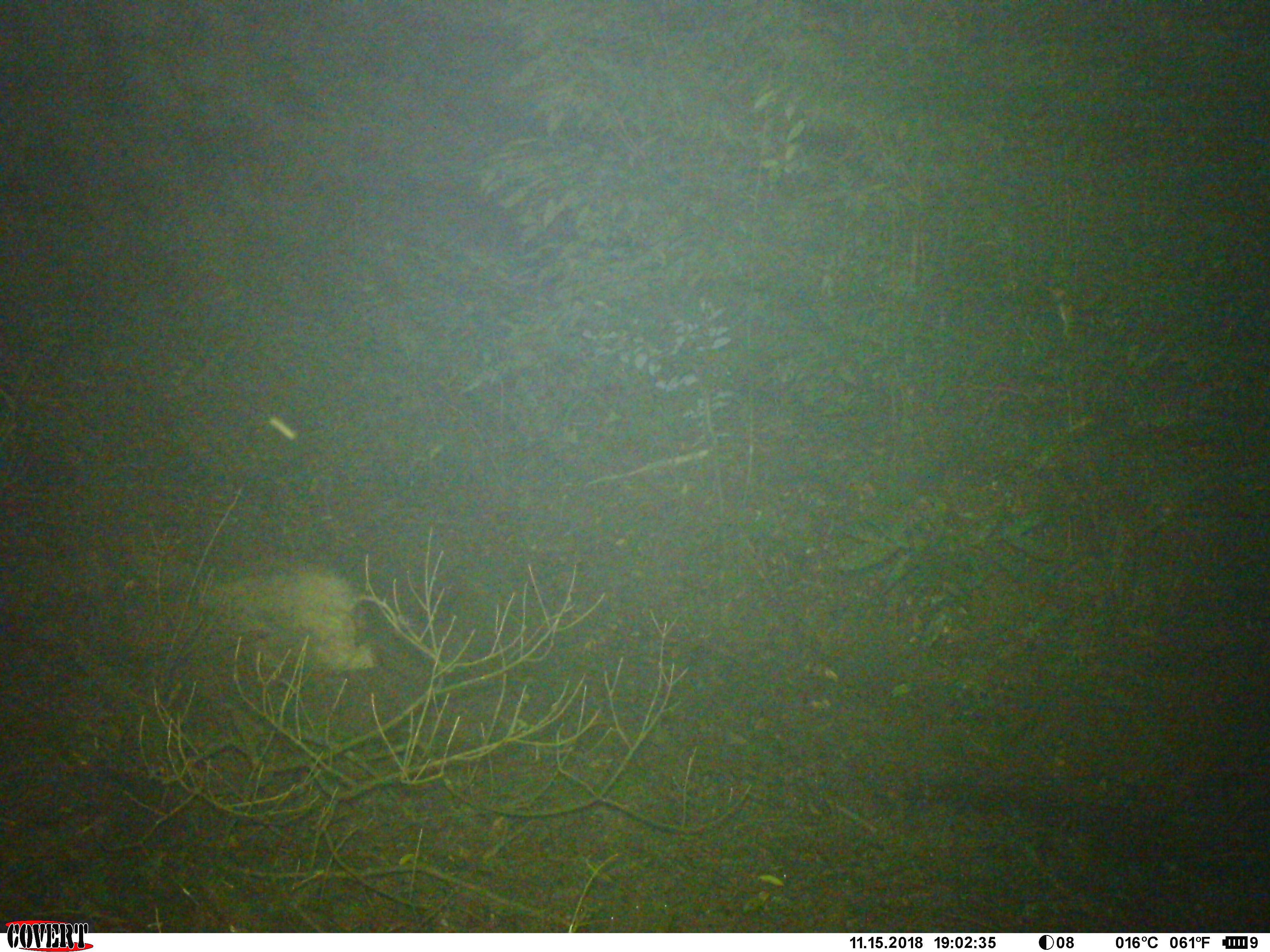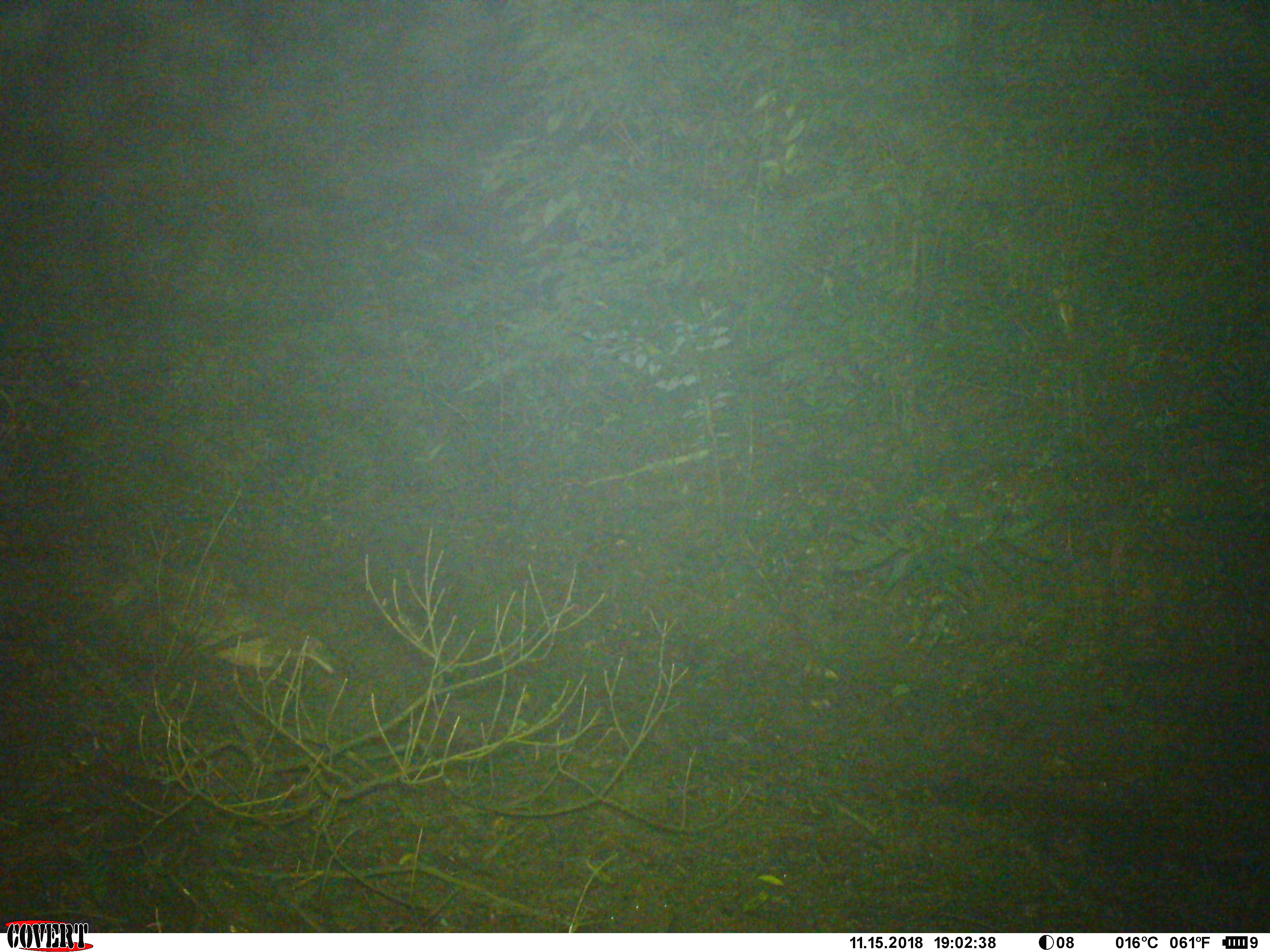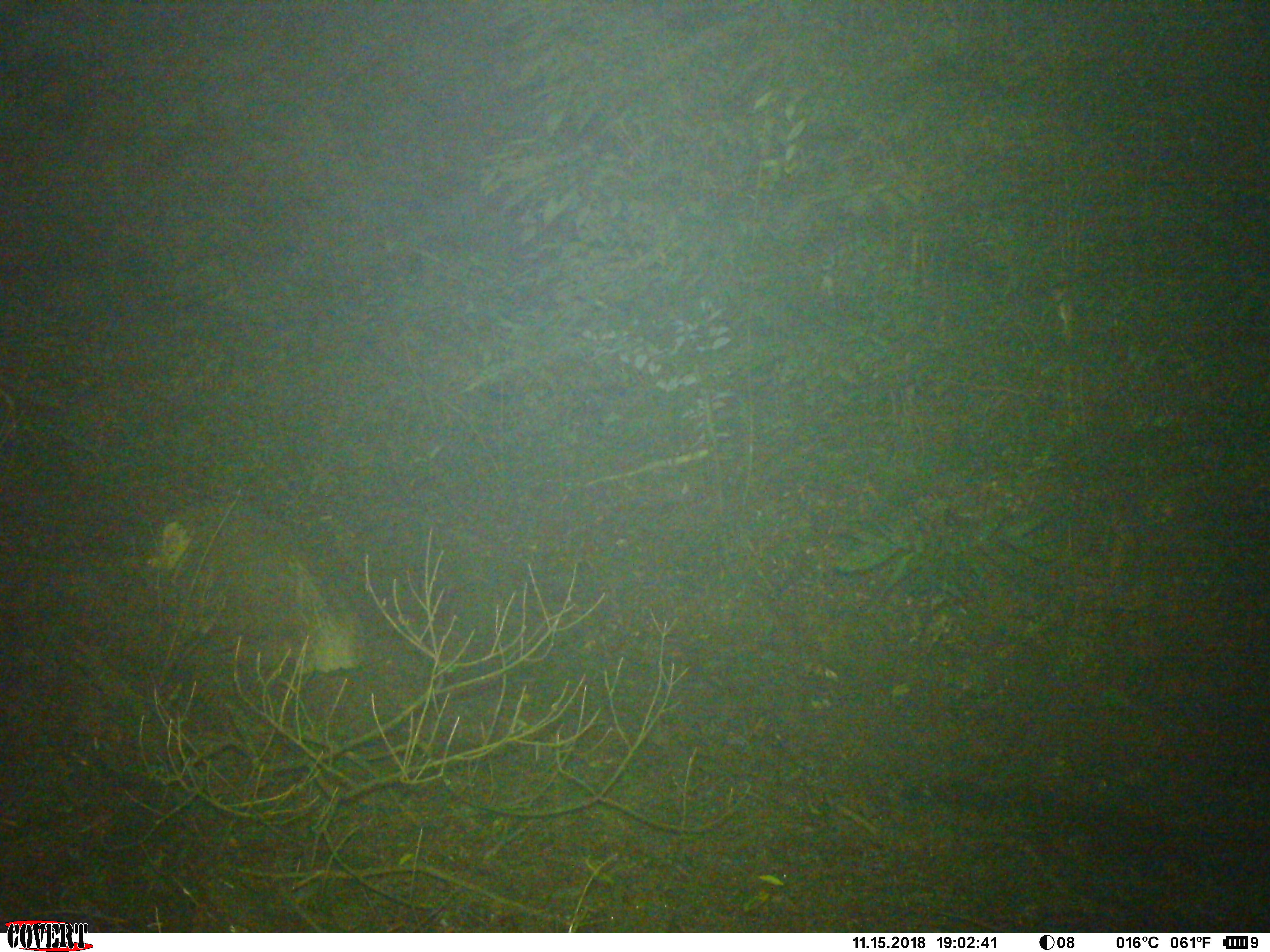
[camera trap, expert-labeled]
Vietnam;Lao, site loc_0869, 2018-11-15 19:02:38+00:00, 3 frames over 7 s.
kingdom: Animalia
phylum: Chordata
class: Mammalia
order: Artiodactyla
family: Suidae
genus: Sus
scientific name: Sus scrofa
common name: eurasian wild pig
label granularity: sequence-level